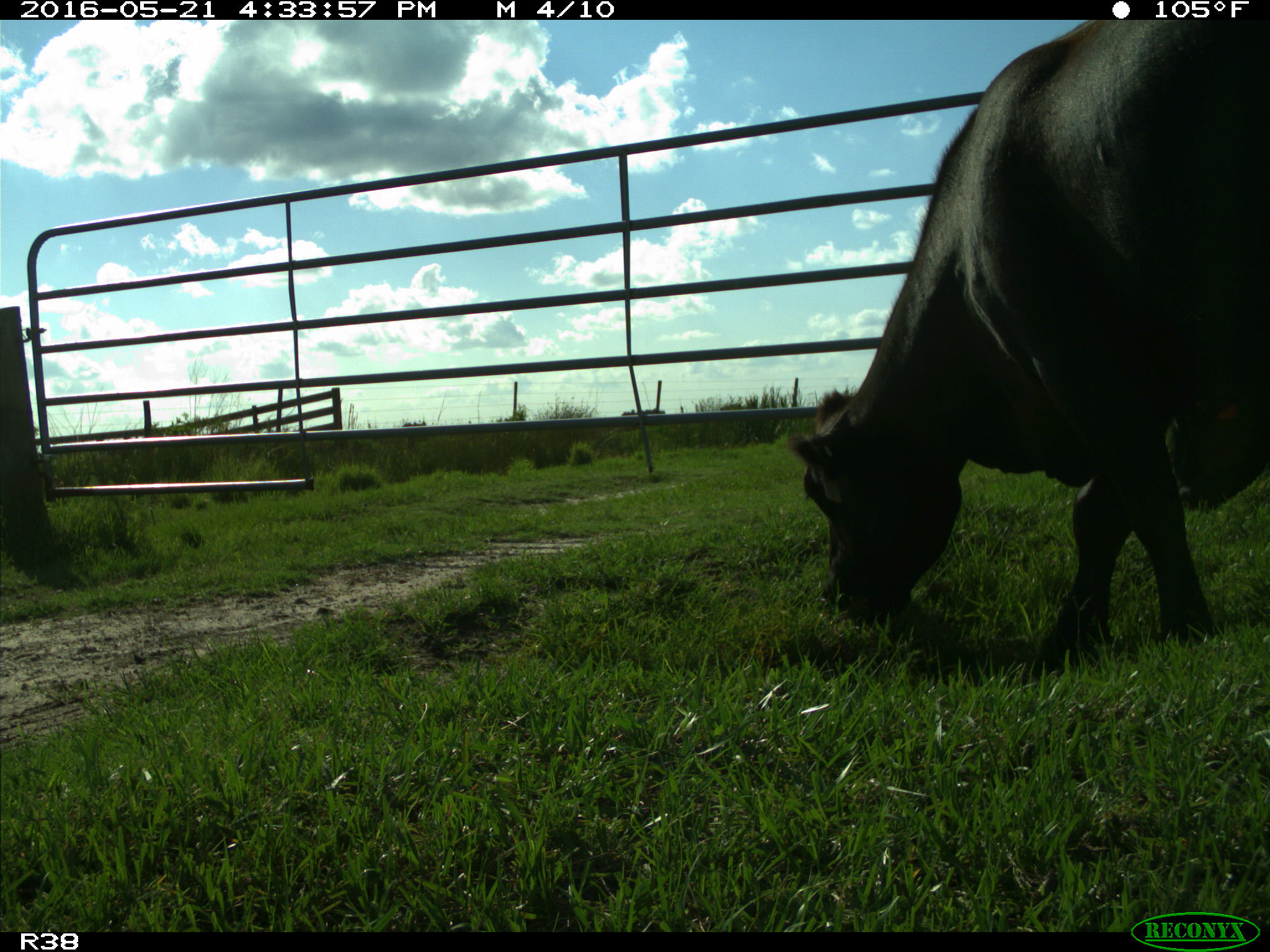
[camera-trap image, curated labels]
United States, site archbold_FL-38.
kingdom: Animalia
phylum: Chordata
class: Mammalia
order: Artiodactyla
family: Bovidae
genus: Bos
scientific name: Bos taurus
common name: domestic cow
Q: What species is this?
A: Bos taurus (domestic cow).